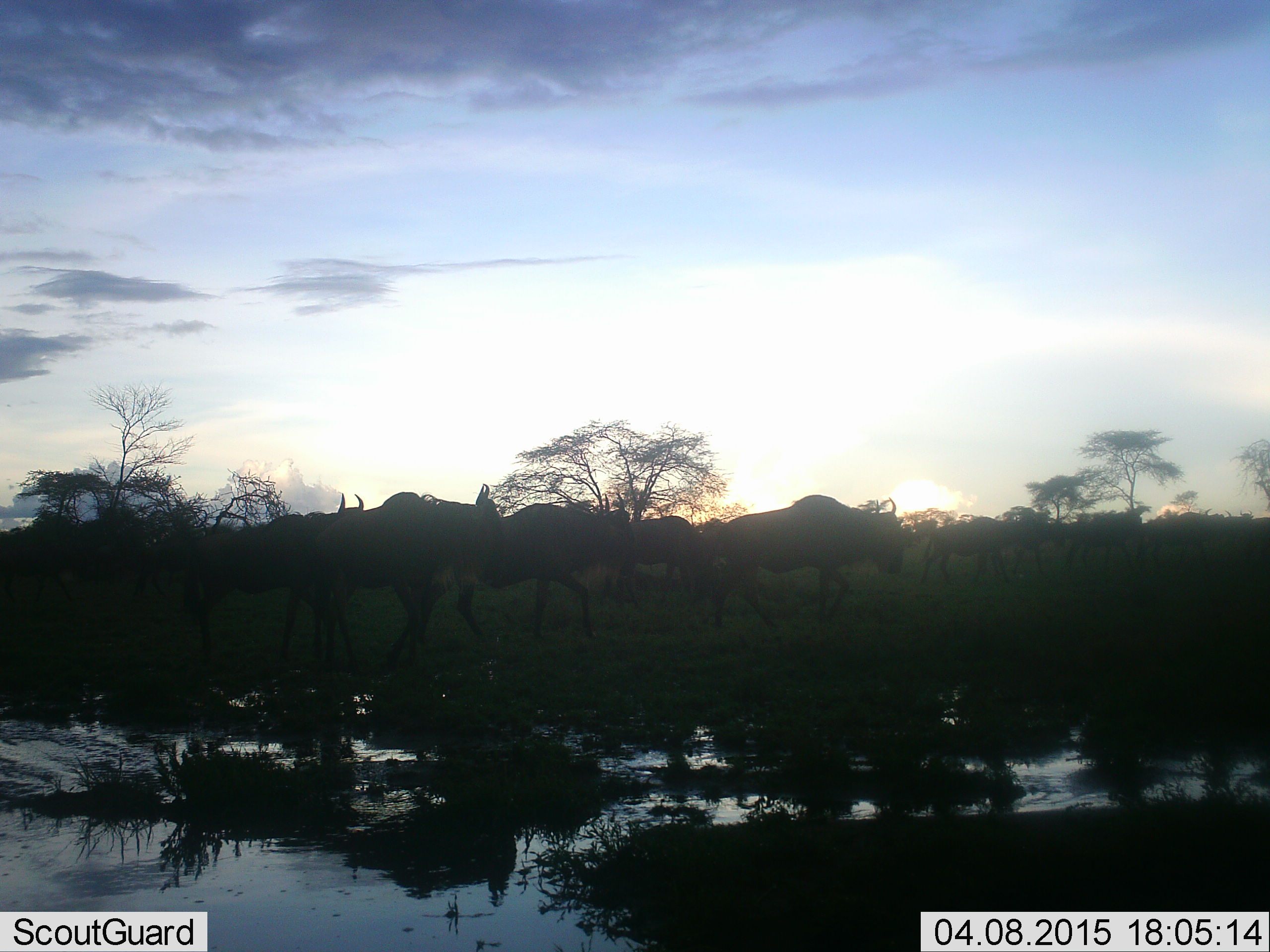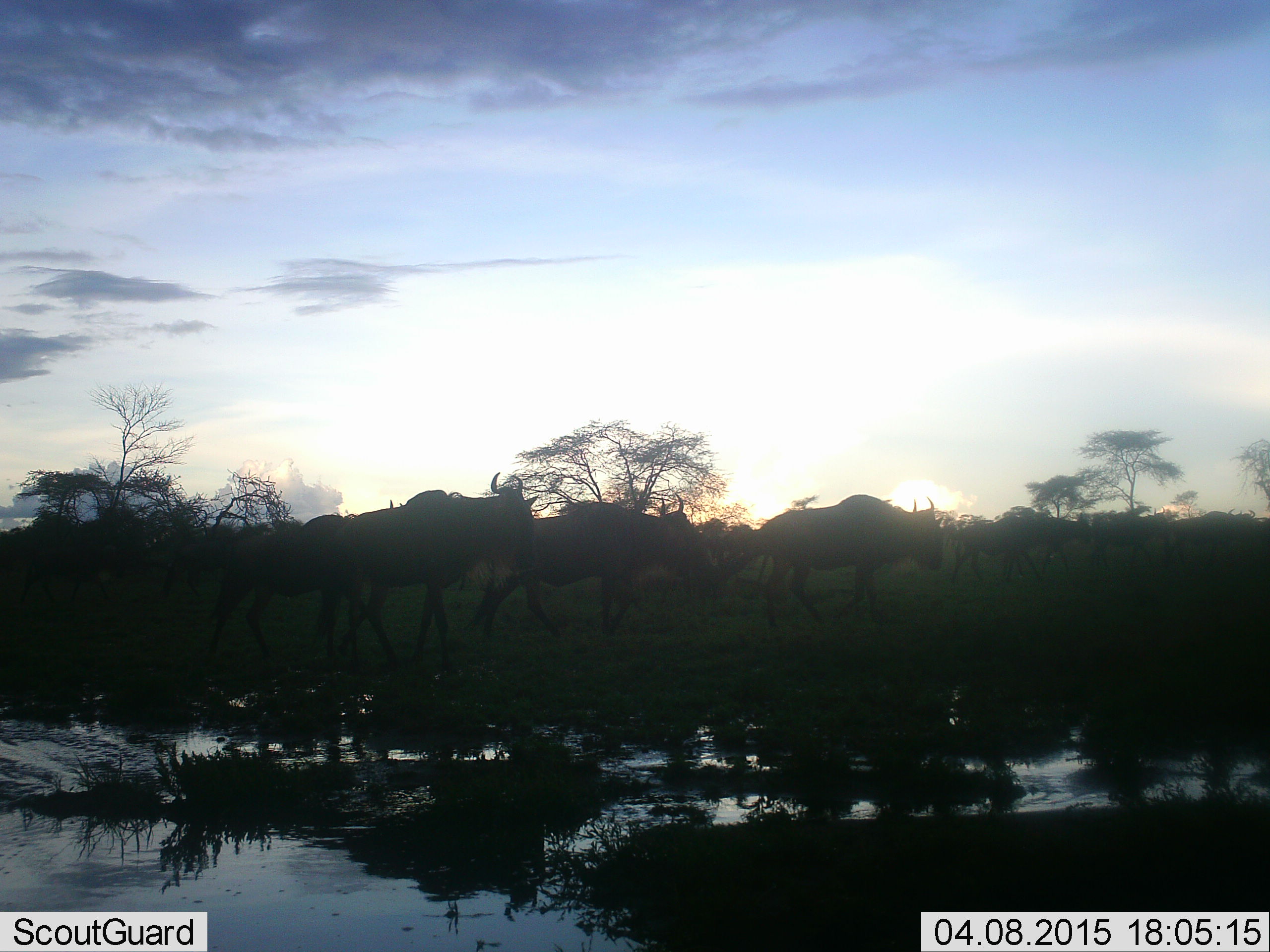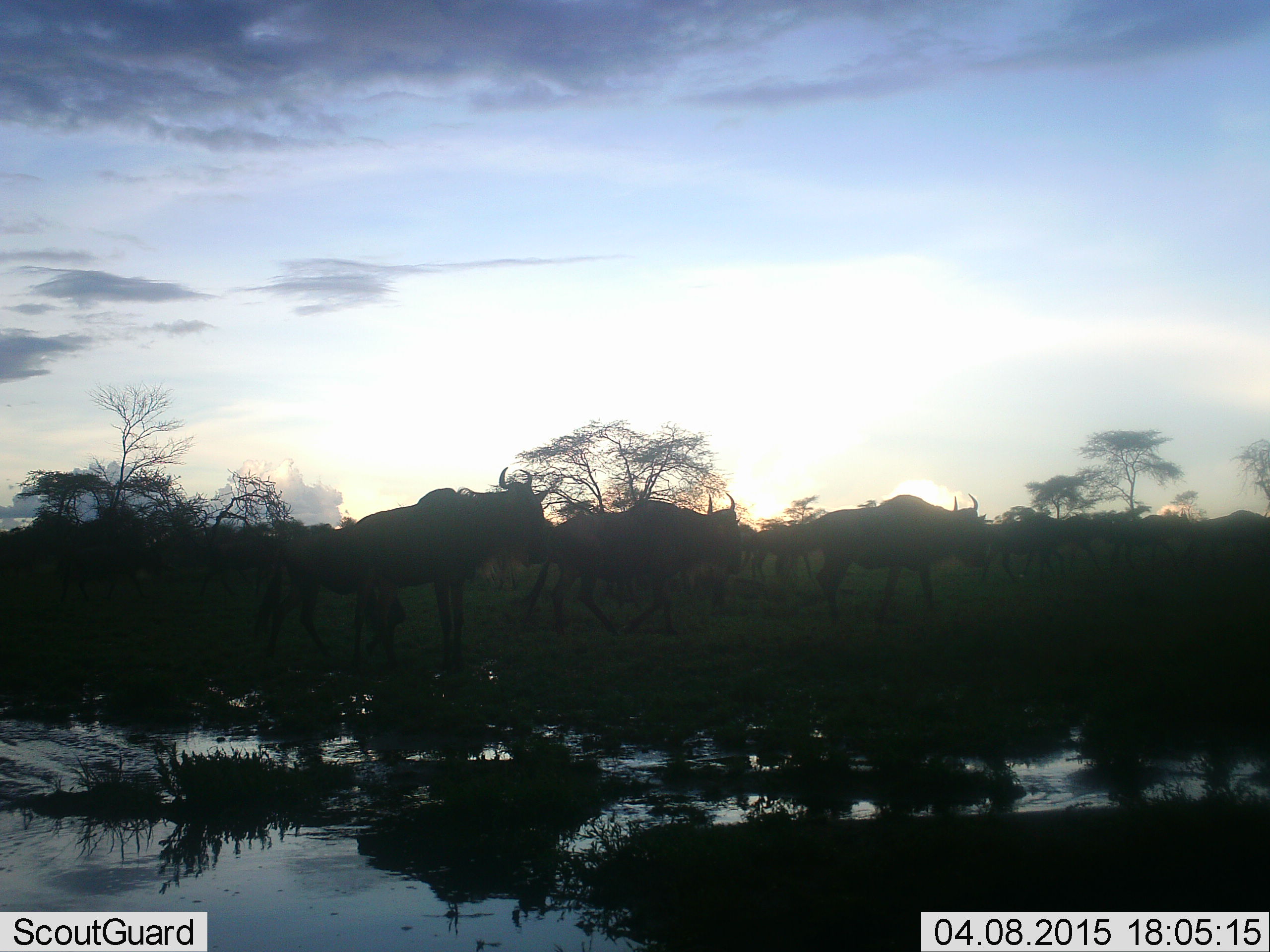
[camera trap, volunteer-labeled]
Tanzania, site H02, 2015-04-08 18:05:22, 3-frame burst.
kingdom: Animalia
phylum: Chordata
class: Mammalia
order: Artiodactyla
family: Bovidae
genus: Connochaetes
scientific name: Connochaetes taurinus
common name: blue wildebeest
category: wildebeest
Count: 11-50.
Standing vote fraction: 20%.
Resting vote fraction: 0%.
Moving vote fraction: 90%.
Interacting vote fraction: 0%.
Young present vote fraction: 0%.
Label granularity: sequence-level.